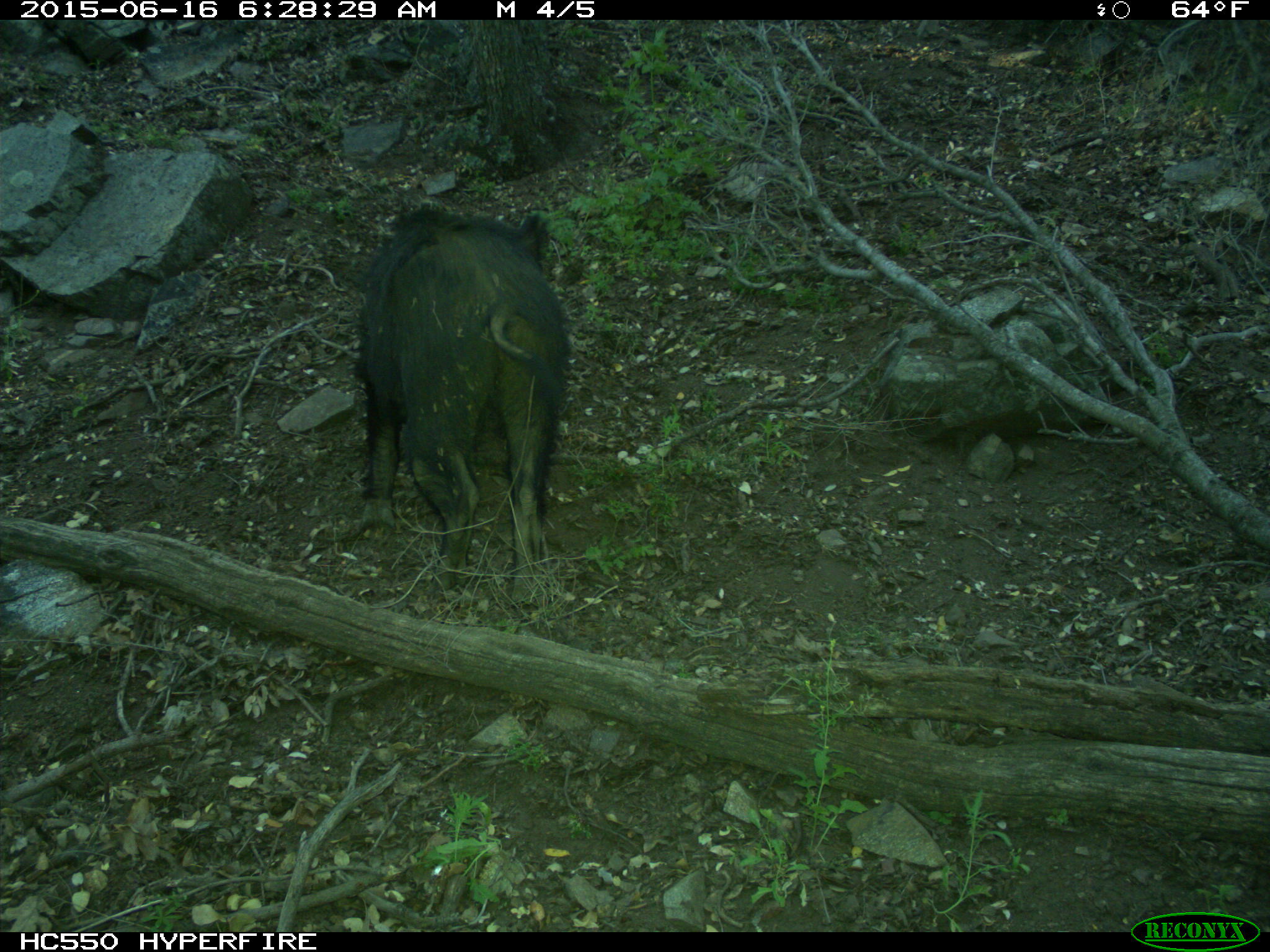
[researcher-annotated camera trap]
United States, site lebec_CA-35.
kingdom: Animalia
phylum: Chordata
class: Mammalia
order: Artiodactyla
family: Suidae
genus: Sus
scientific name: Sus scrofa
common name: wild boar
Sus scrofa (wild boar).